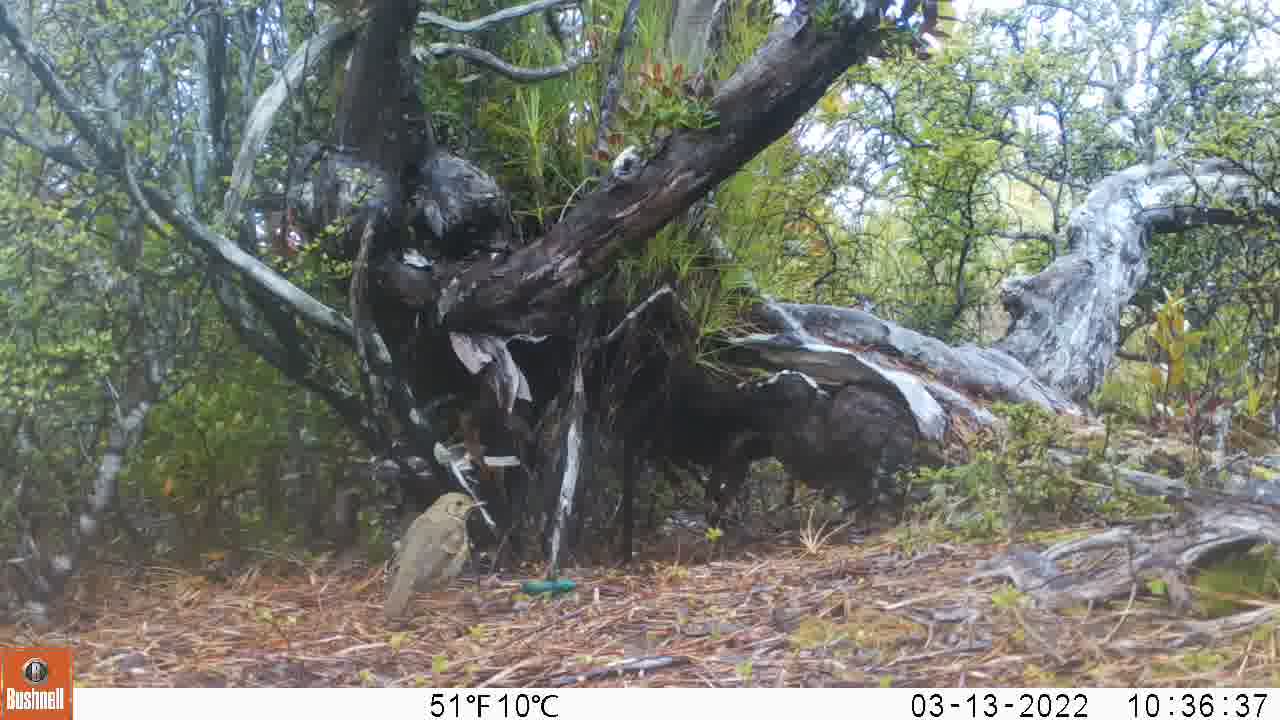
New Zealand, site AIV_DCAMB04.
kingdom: Animalia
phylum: Chordata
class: Aves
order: Passeriformes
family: Turdidae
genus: Turdus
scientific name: Turdus philomelos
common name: song thrush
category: thrush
Thrush (song thrush) (Turdus philomelos).